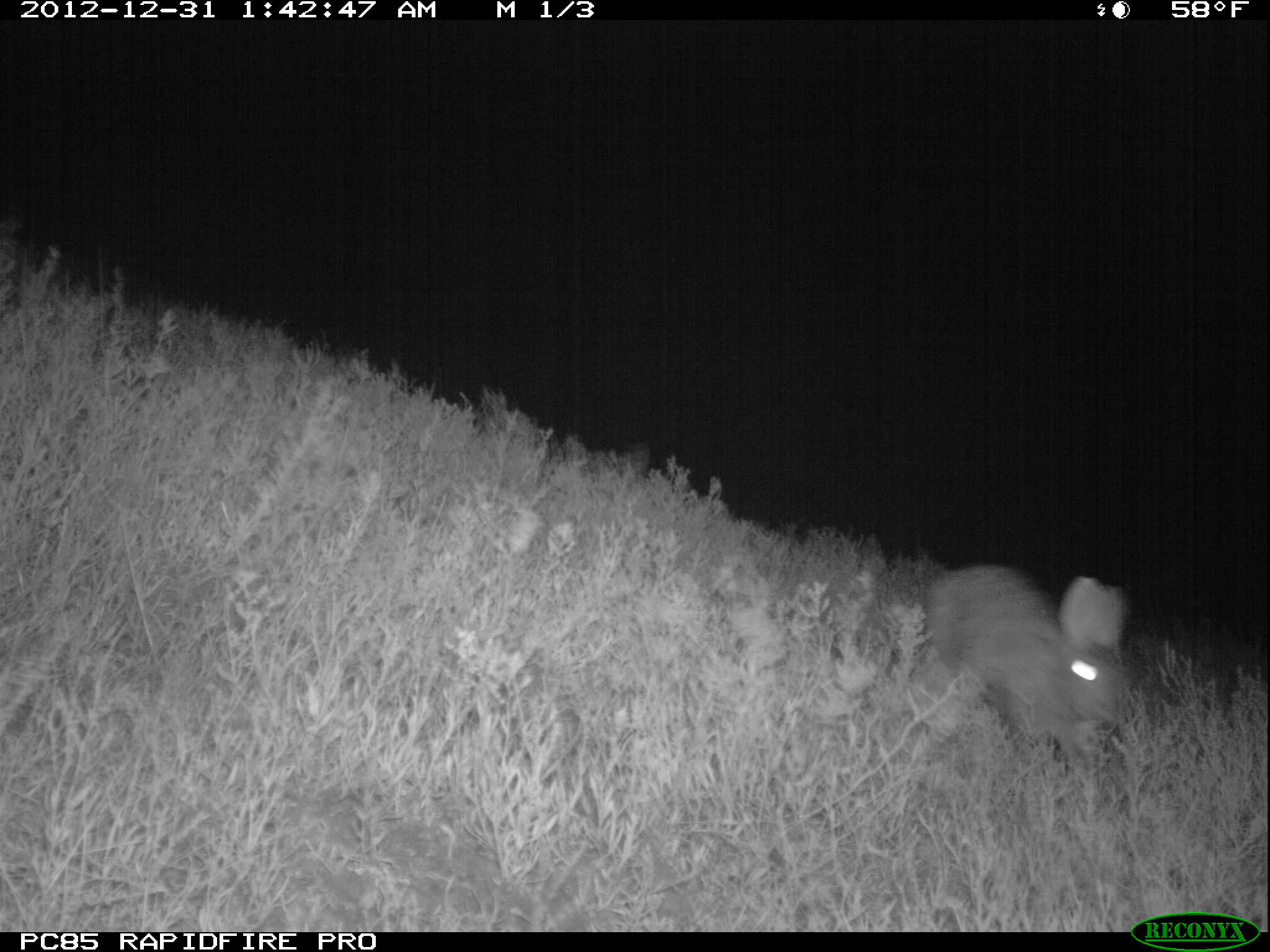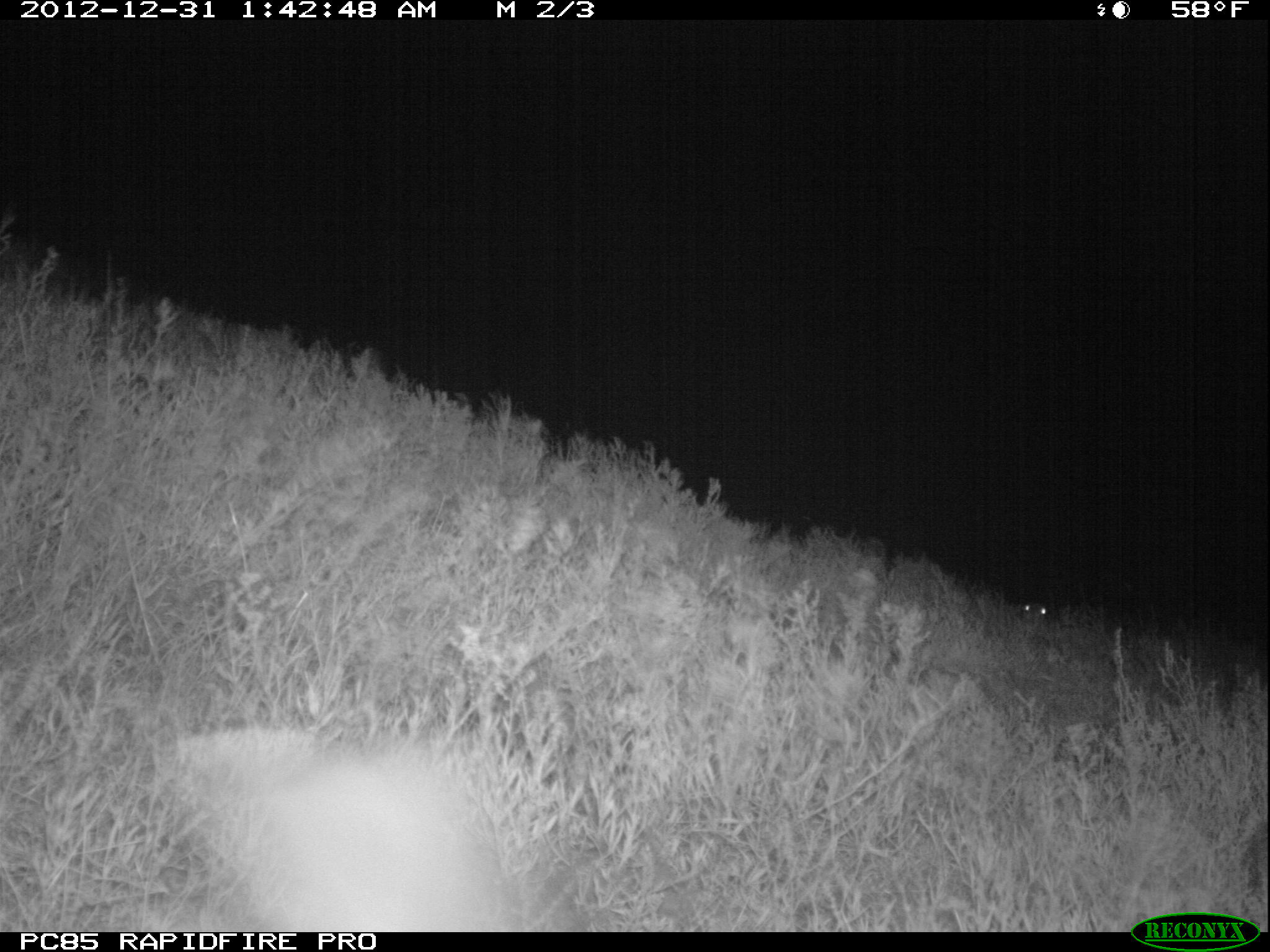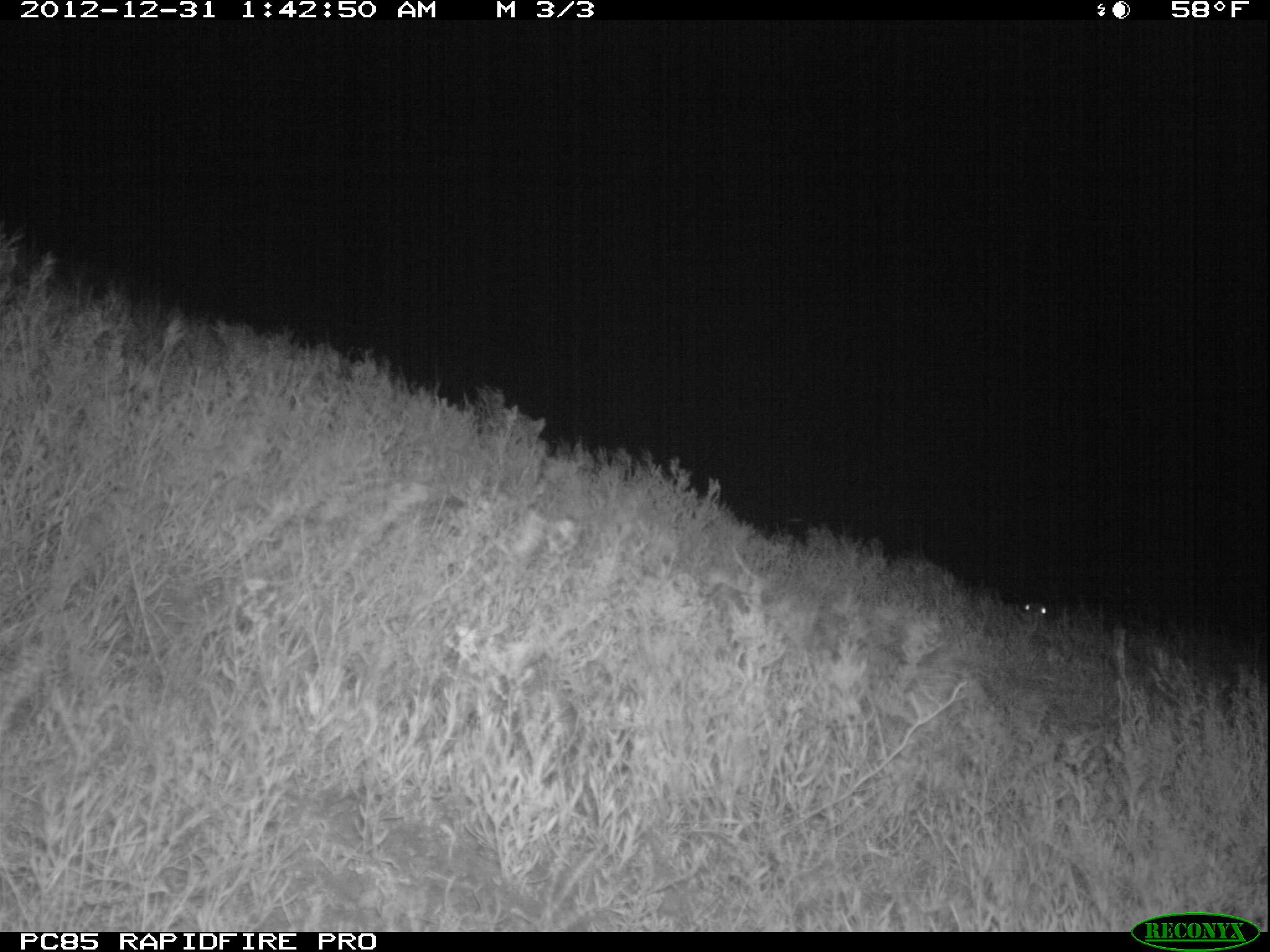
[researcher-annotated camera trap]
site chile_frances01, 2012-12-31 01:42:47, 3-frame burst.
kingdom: Animalia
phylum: Chordata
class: Mammalia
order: Lagomorpha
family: Leporidae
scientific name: Leporidae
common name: rabbits and hares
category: rabbit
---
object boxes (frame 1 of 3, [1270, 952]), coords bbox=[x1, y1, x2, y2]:
rabbit: bbox=[917, 560, 1131, 782]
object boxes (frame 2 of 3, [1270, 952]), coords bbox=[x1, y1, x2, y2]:
unknown: bbox=[185, 721, 576, 931]; bbox=[996, 583, 1060, 637]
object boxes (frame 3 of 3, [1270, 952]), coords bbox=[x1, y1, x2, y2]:
rabbit: bbox=[1007, 596, 1057, 630]